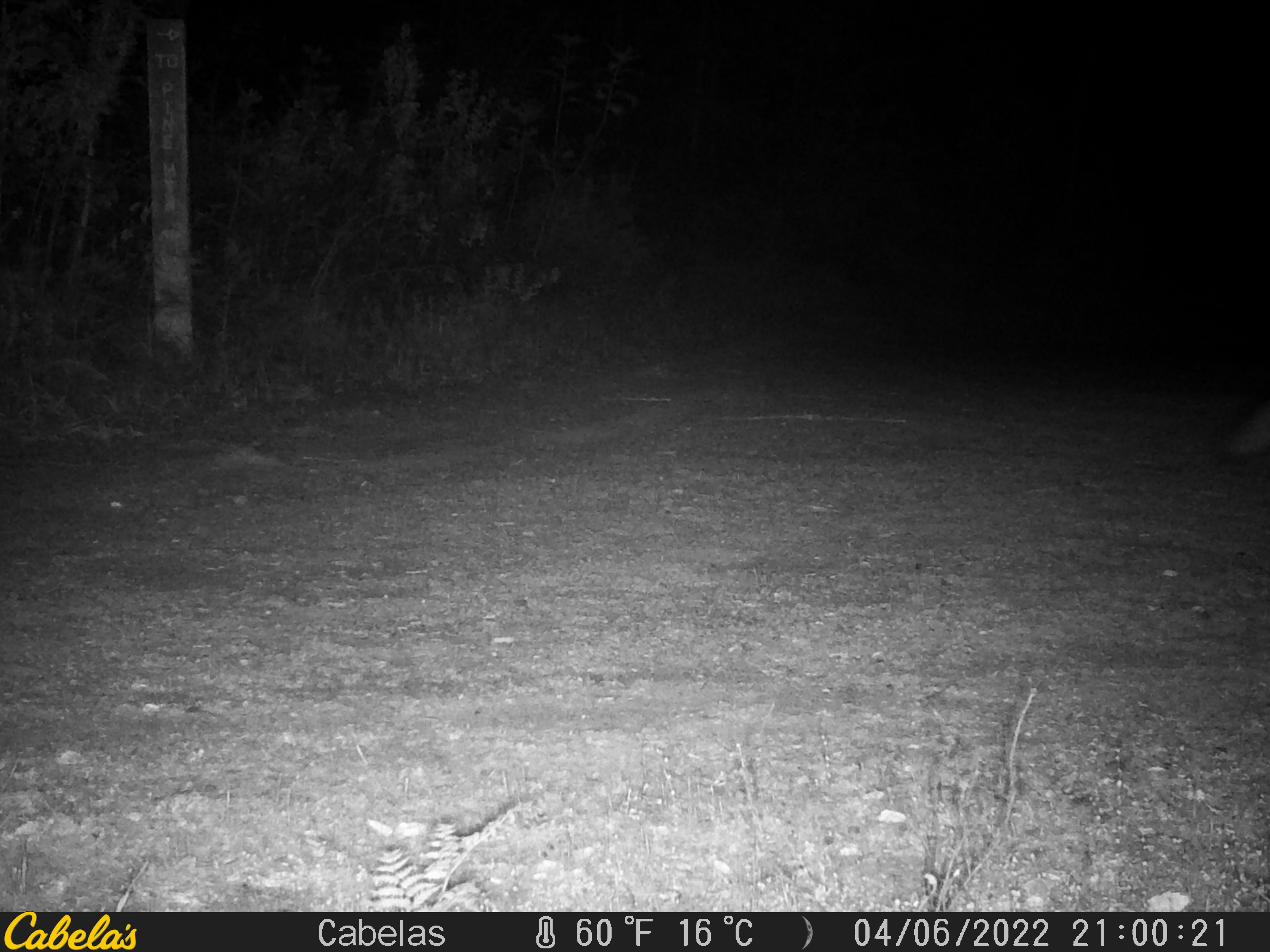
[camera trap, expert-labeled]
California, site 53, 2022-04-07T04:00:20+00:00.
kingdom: Animalia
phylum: Chordata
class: Mammalia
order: Carnivora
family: Canidae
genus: Urocyon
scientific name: Urocyon cinereoargenteus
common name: gray fox